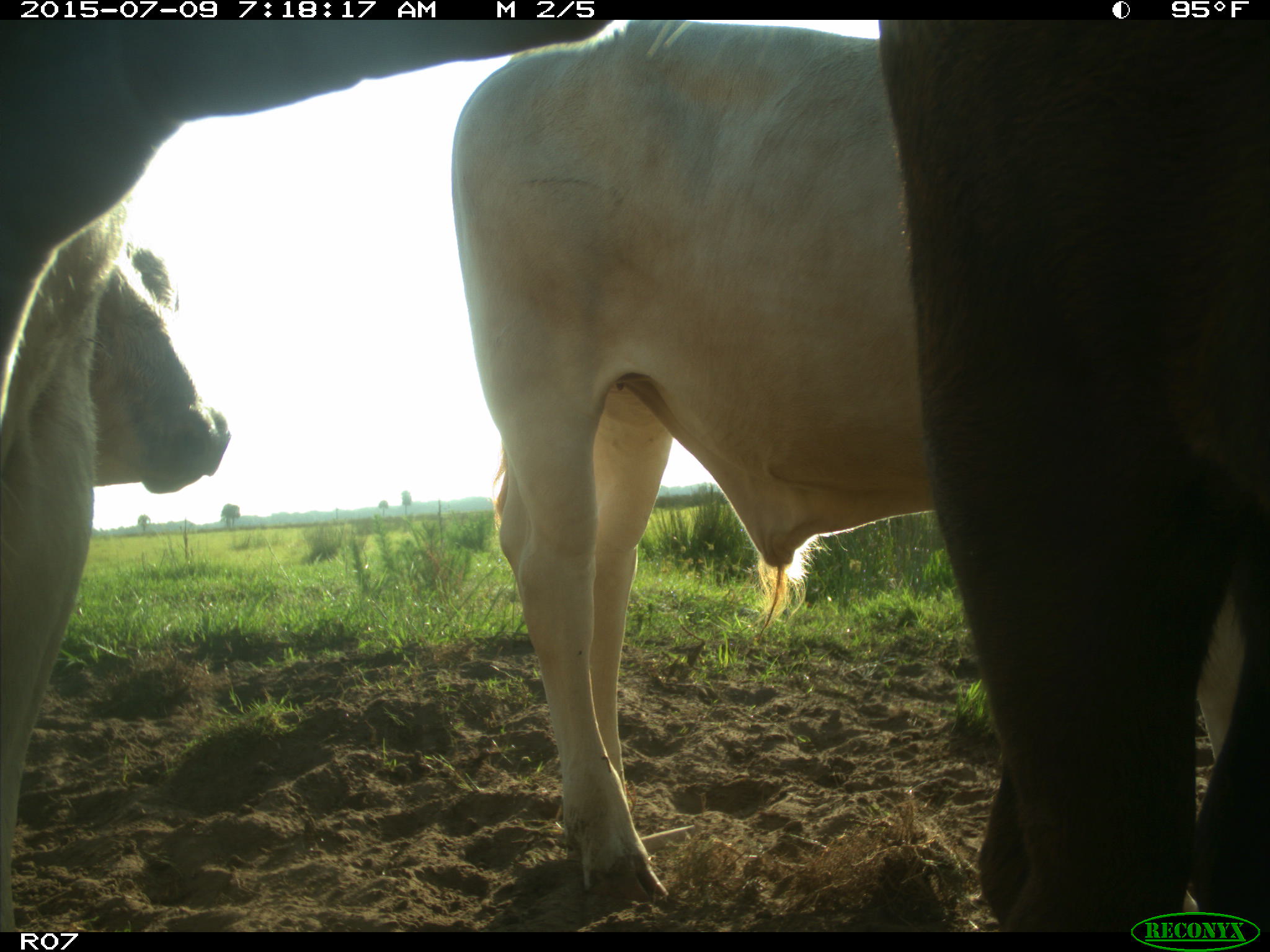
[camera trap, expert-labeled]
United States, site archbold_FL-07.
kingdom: Animalia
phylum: Chordata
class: Mammalia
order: Artiodactyla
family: Bovidae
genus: Bos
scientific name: Bos taurus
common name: domestic cow